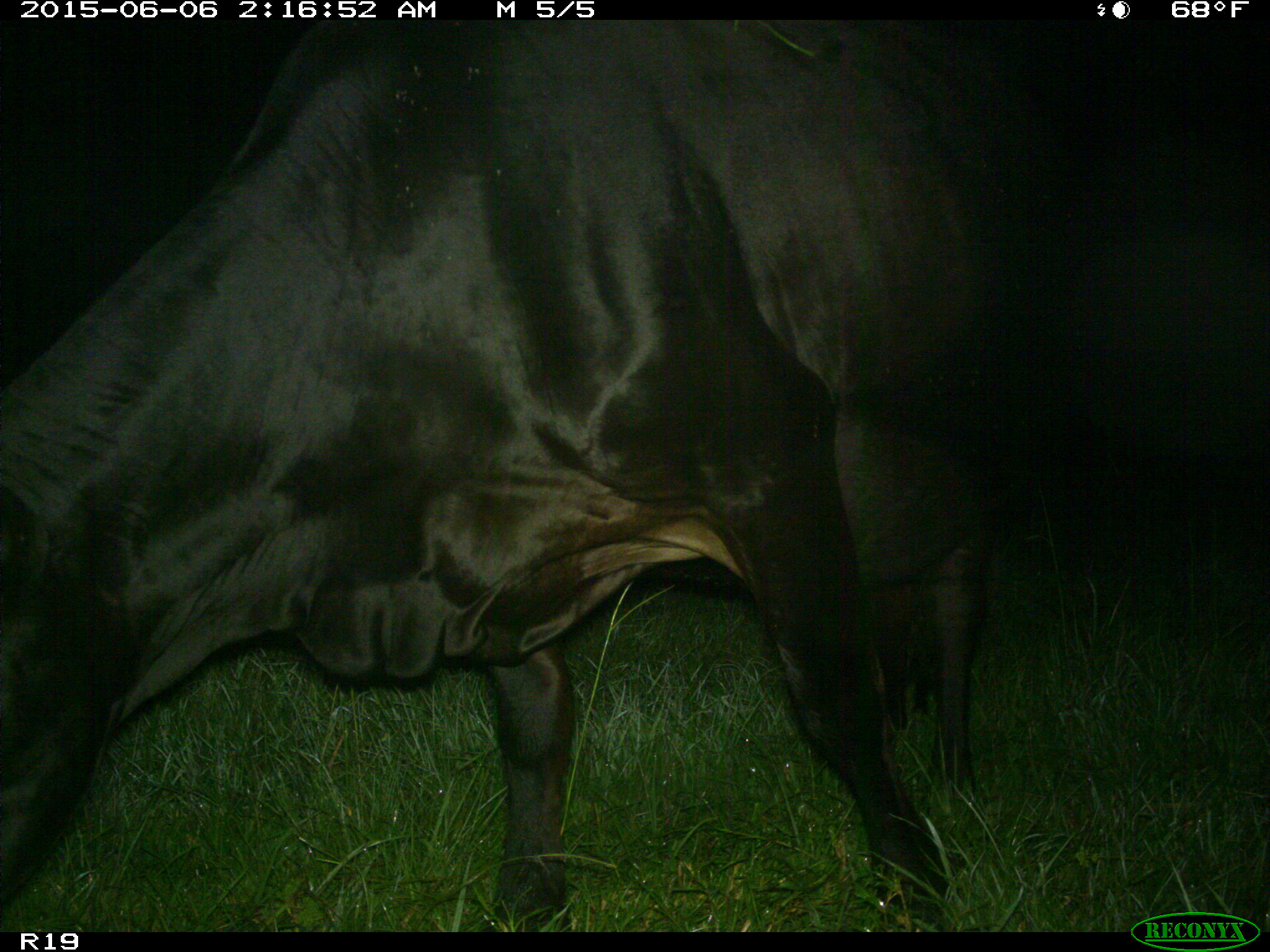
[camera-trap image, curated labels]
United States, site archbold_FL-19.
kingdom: Animalia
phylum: Chordata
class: Mammalia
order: Artiodactyla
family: Bovidae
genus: Bos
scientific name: Bos taurus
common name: domestic cow